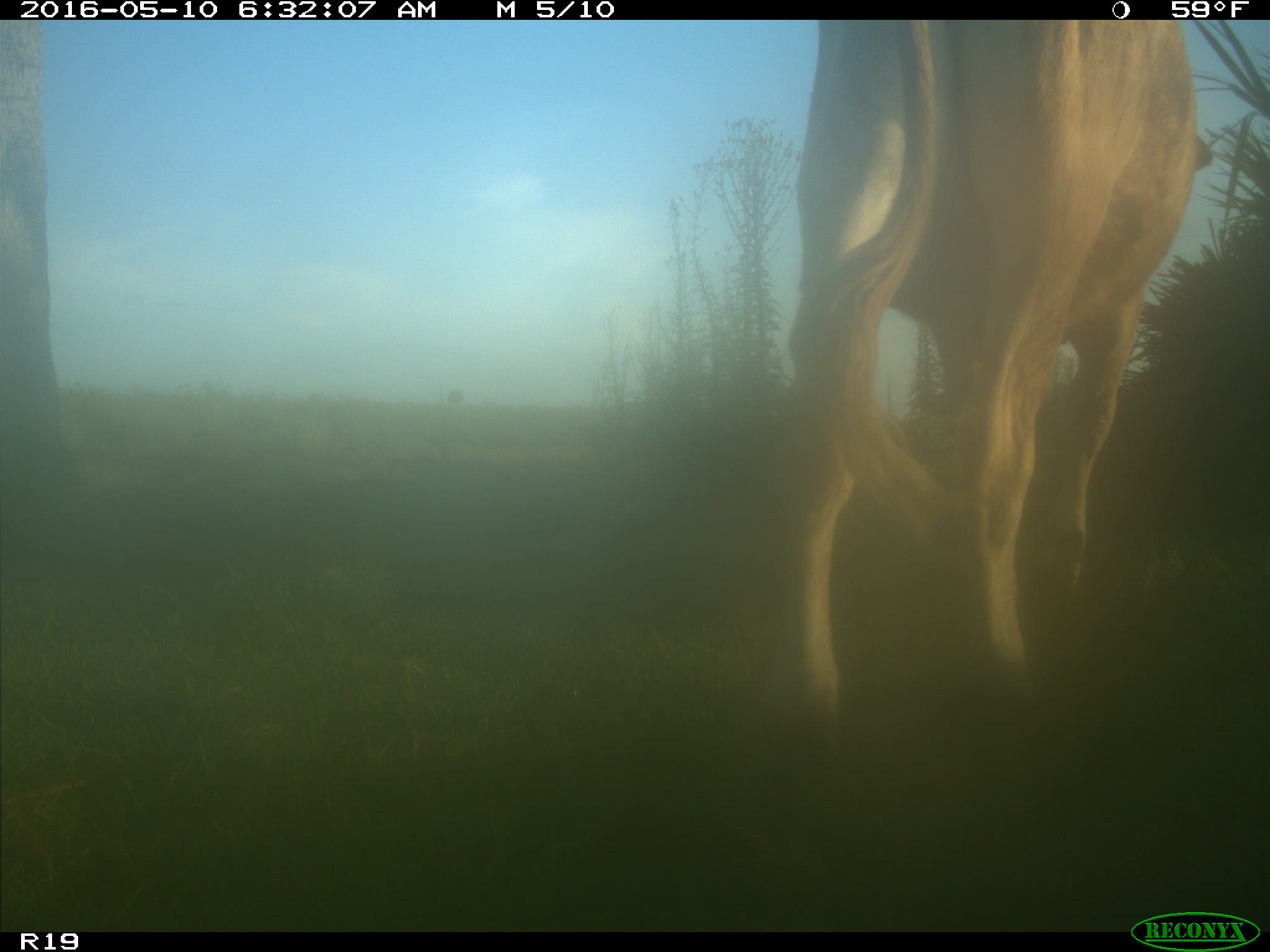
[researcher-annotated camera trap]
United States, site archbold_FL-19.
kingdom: Animalia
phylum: Chordata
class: Mammalia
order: Artiodactyla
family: Bovidae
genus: Bos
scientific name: Bos taurus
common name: domestic cow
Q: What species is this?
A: Bos taurus (domestic cow).